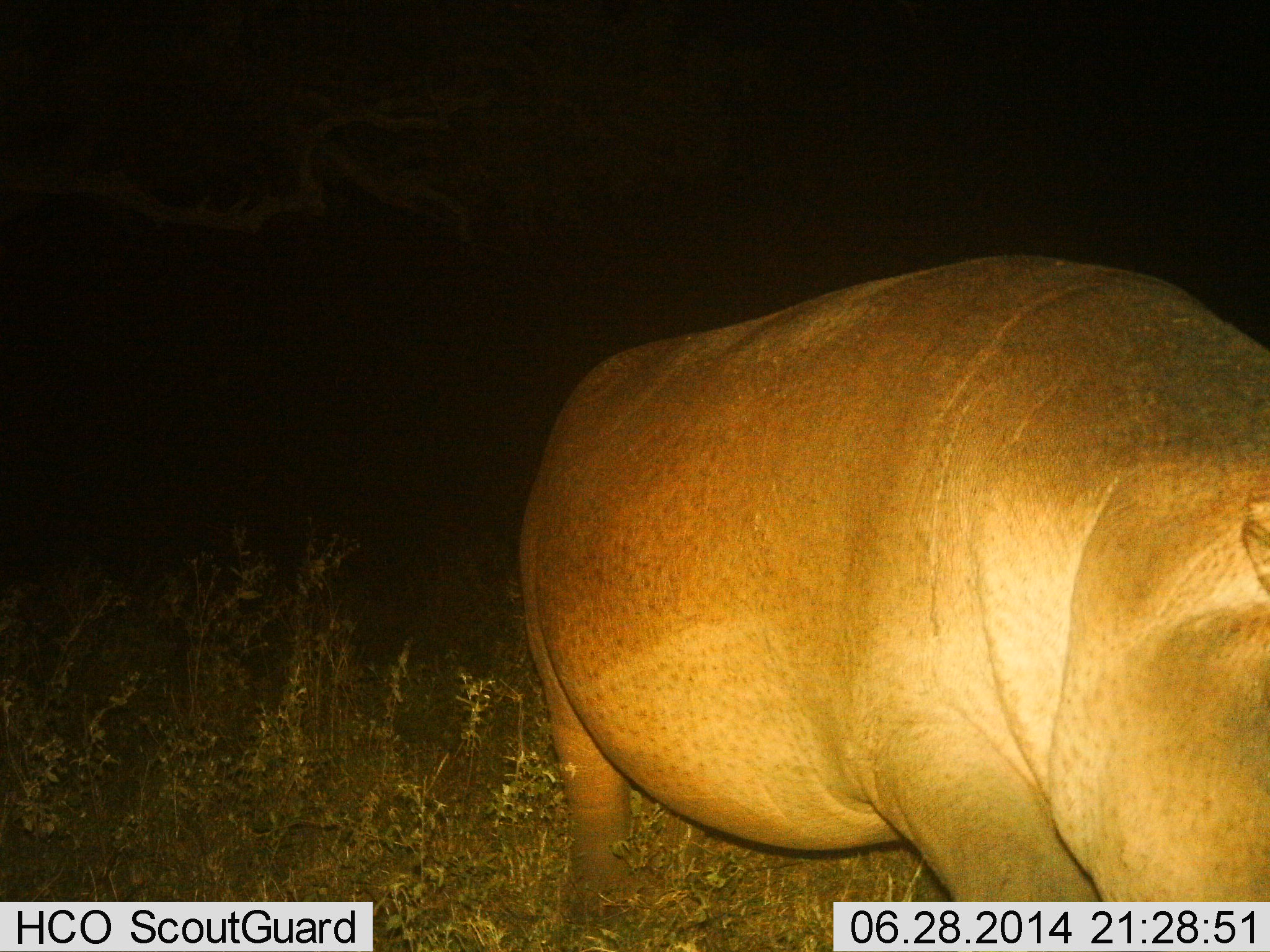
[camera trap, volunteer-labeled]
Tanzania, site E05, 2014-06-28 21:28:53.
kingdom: Animalia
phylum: Chordata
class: Mammalia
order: Artiodactyla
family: Hippopotamidae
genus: Hippopotamus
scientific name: Hippopotamus amphibius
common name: hippopotamus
Hippopotamus (Hippopotamus amphibius), count 1. Behavior (volunteer vote fractions): standing 30%, resting 0%, moving 70%, interacting 0%. Young present (vote fraction): 0%. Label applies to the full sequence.